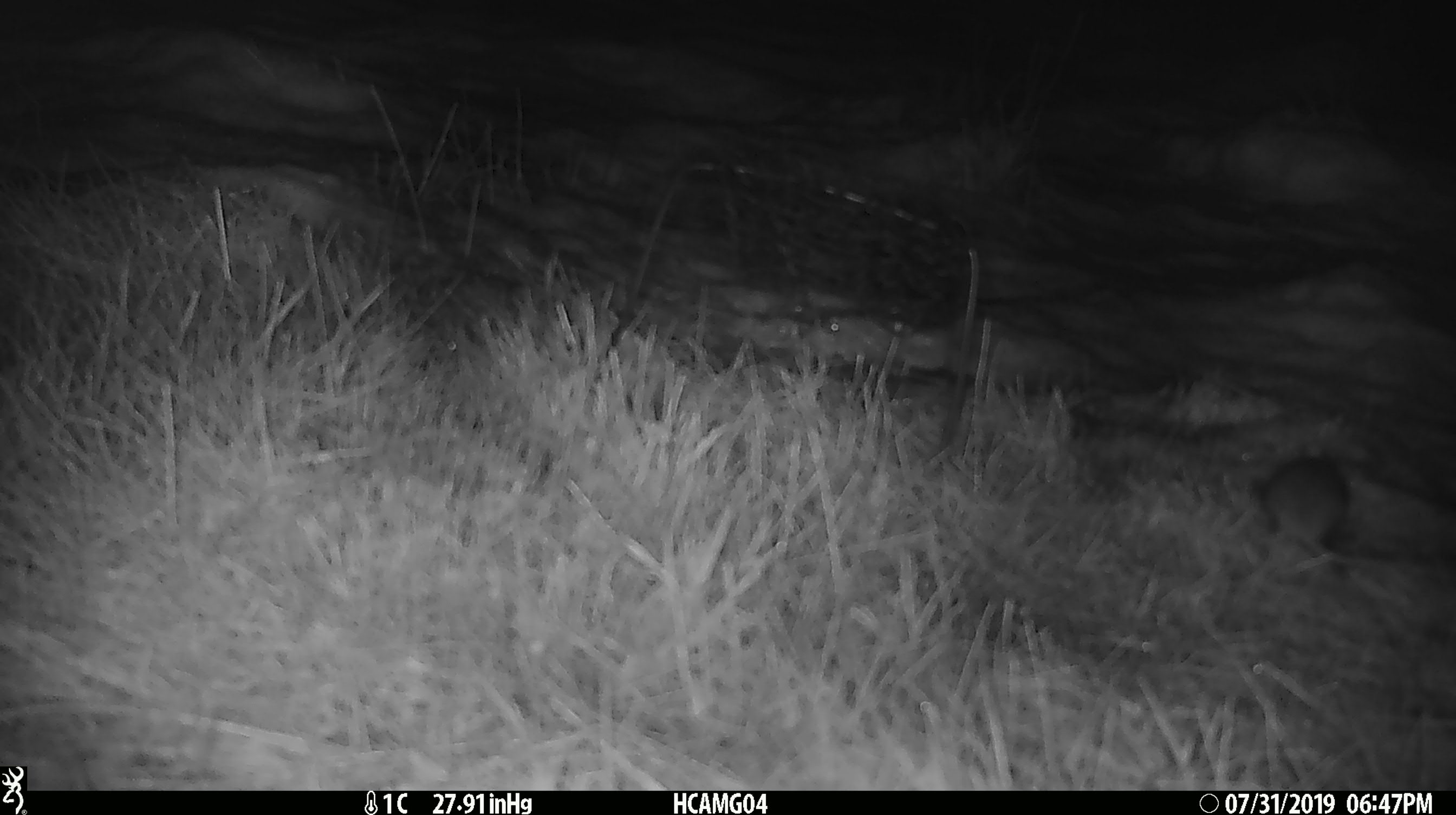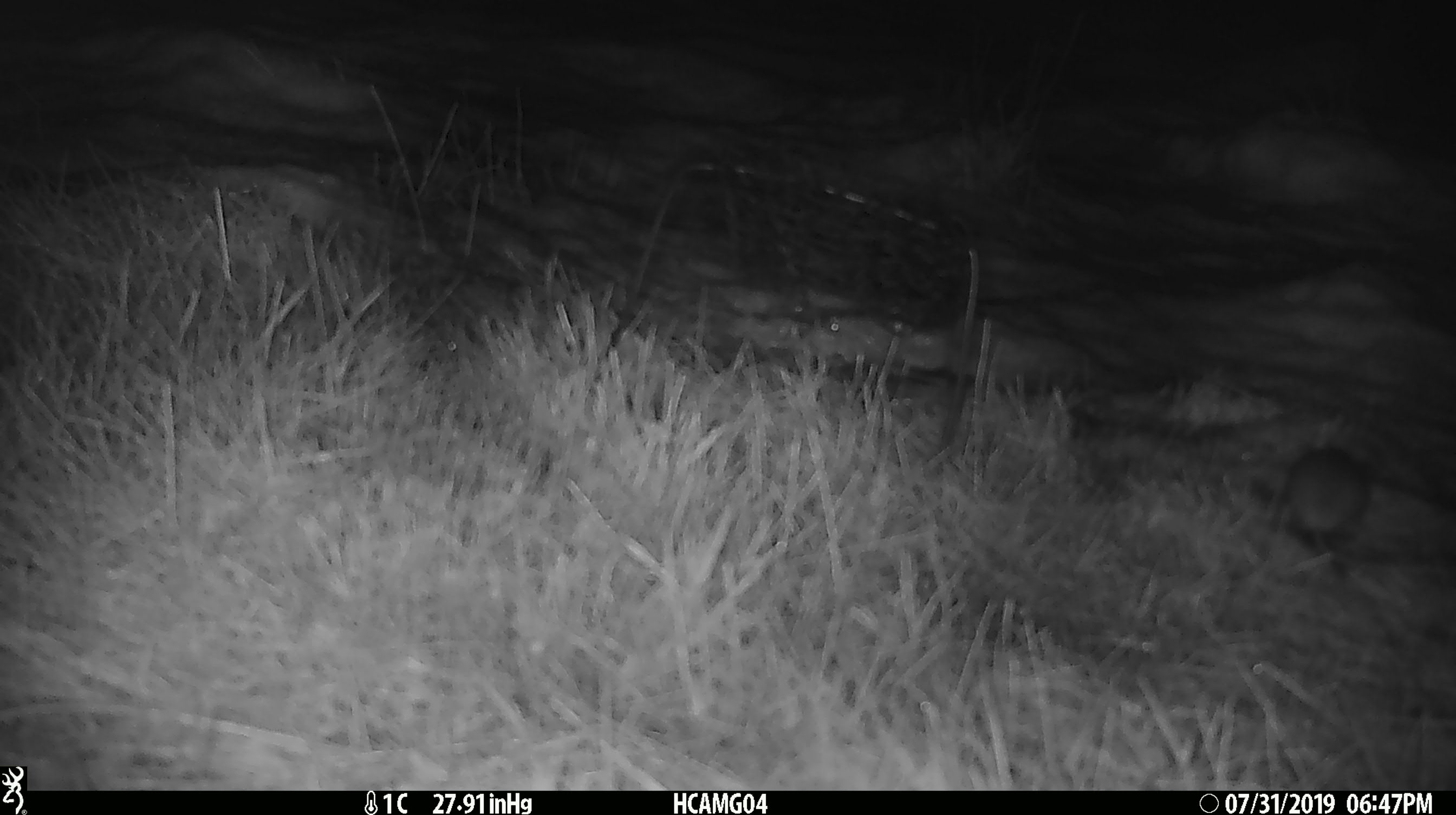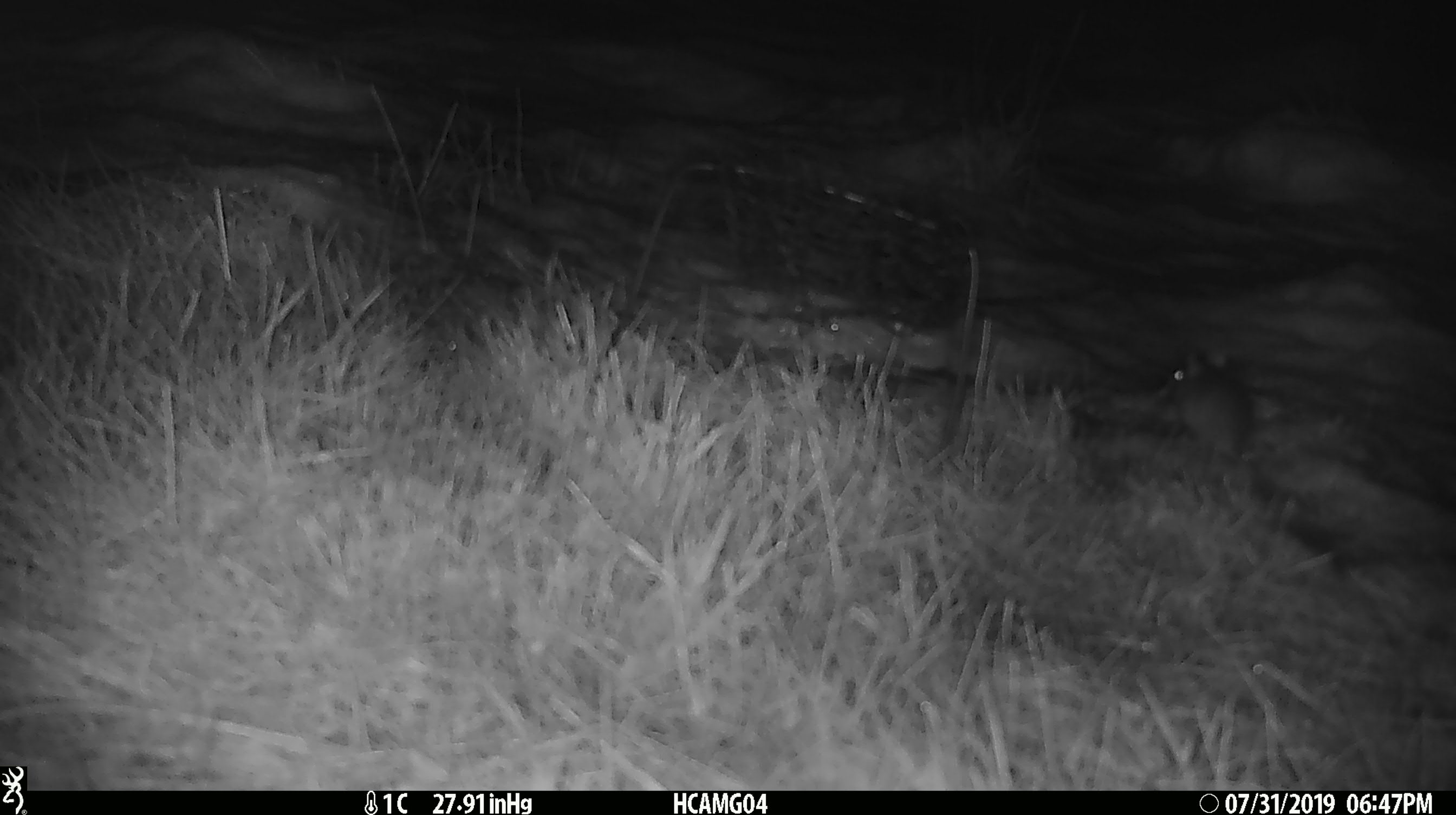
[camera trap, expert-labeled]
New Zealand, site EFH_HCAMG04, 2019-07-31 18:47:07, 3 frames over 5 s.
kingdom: Animalia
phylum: Chordata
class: Mammalia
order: Rodentia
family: Muridae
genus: Mus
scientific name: Mus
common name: mouse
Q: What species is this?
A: Mouse (Mus).